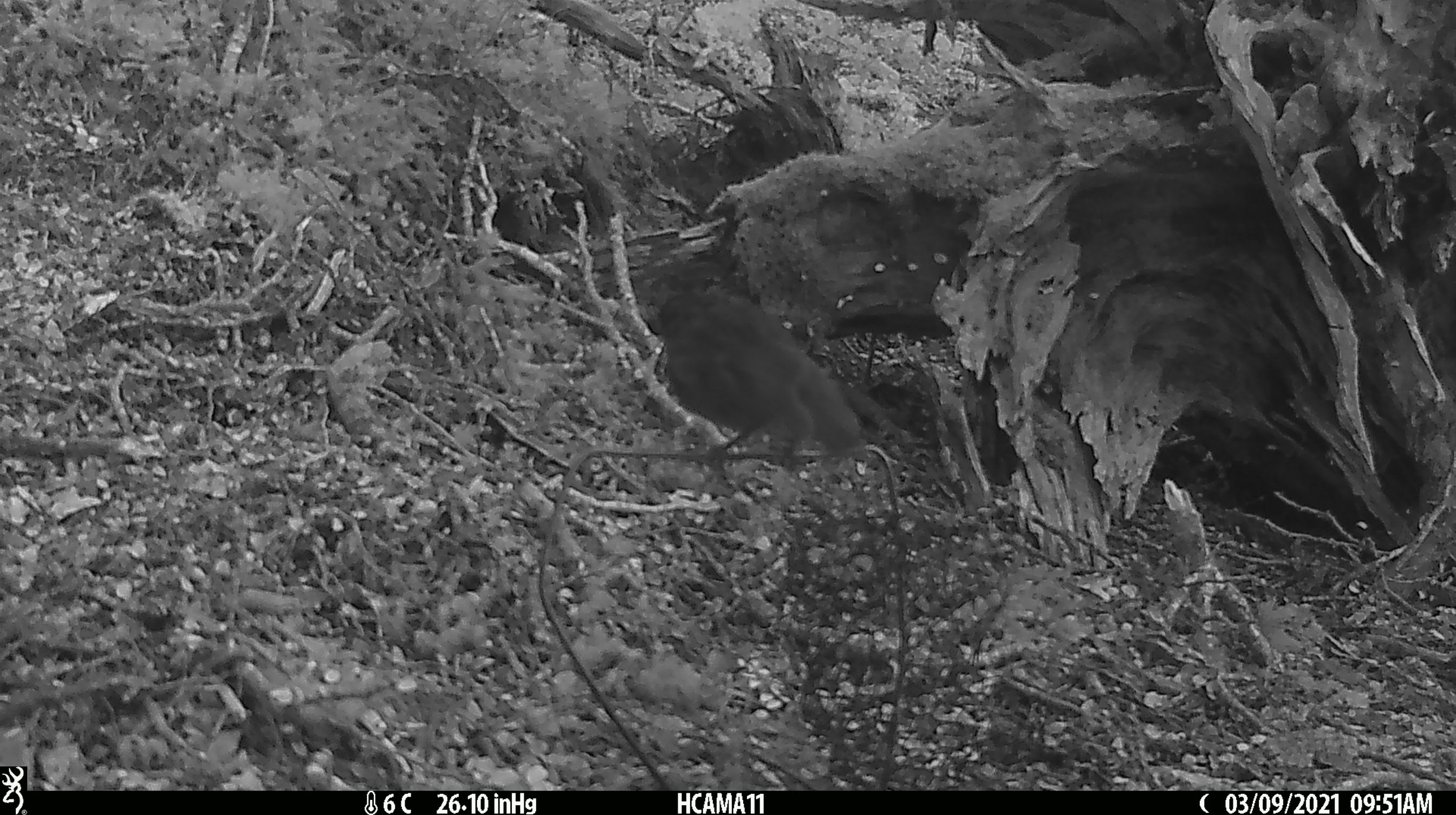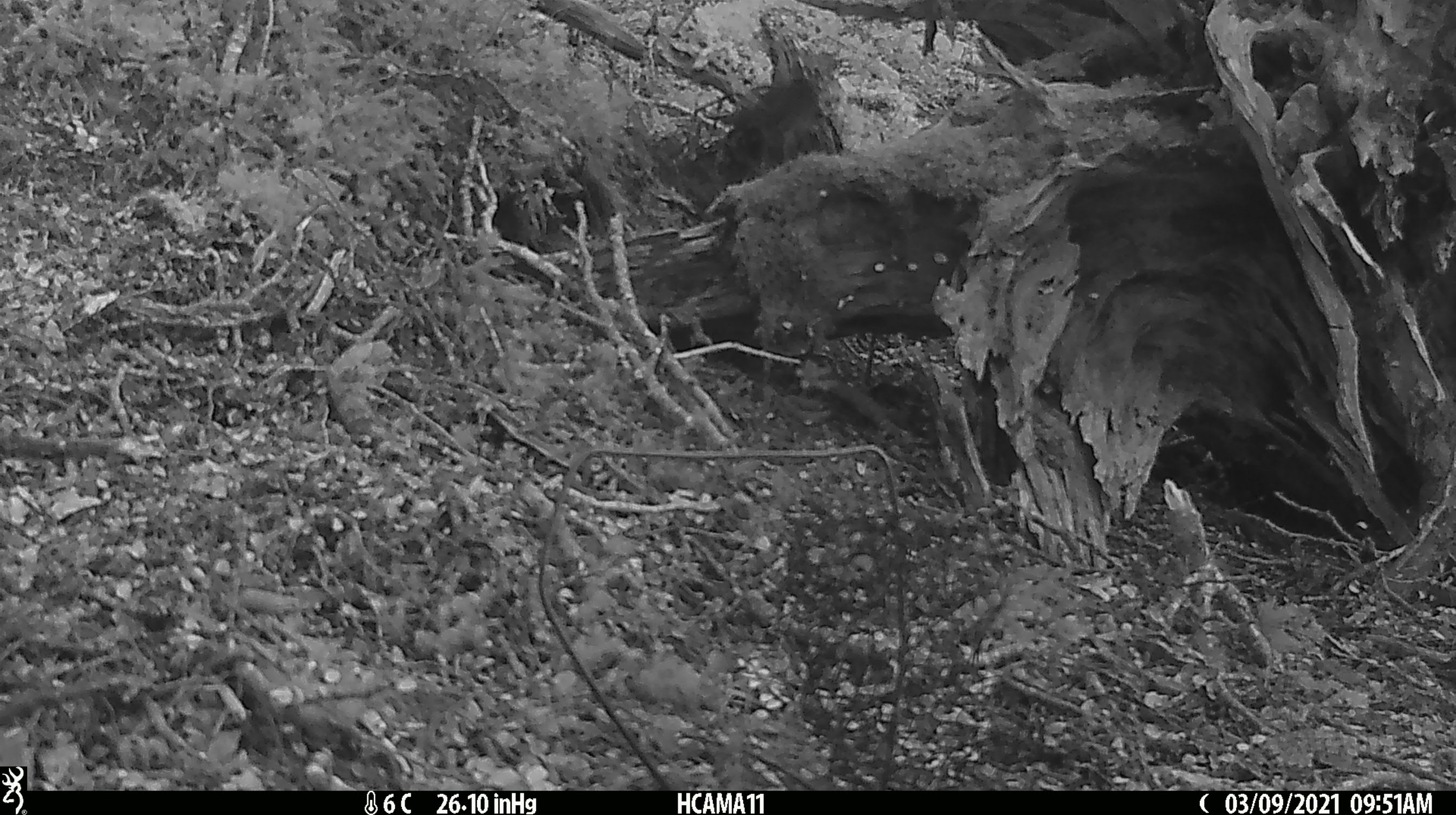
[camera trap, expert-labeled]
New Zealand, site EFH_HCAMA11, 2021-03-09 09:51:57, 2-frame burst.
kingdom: Animalia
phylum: Chordata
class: Aves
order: Passeriformes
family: Petroicidae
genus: Petroica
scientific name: Petroica australis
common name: new zealand robin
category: robin